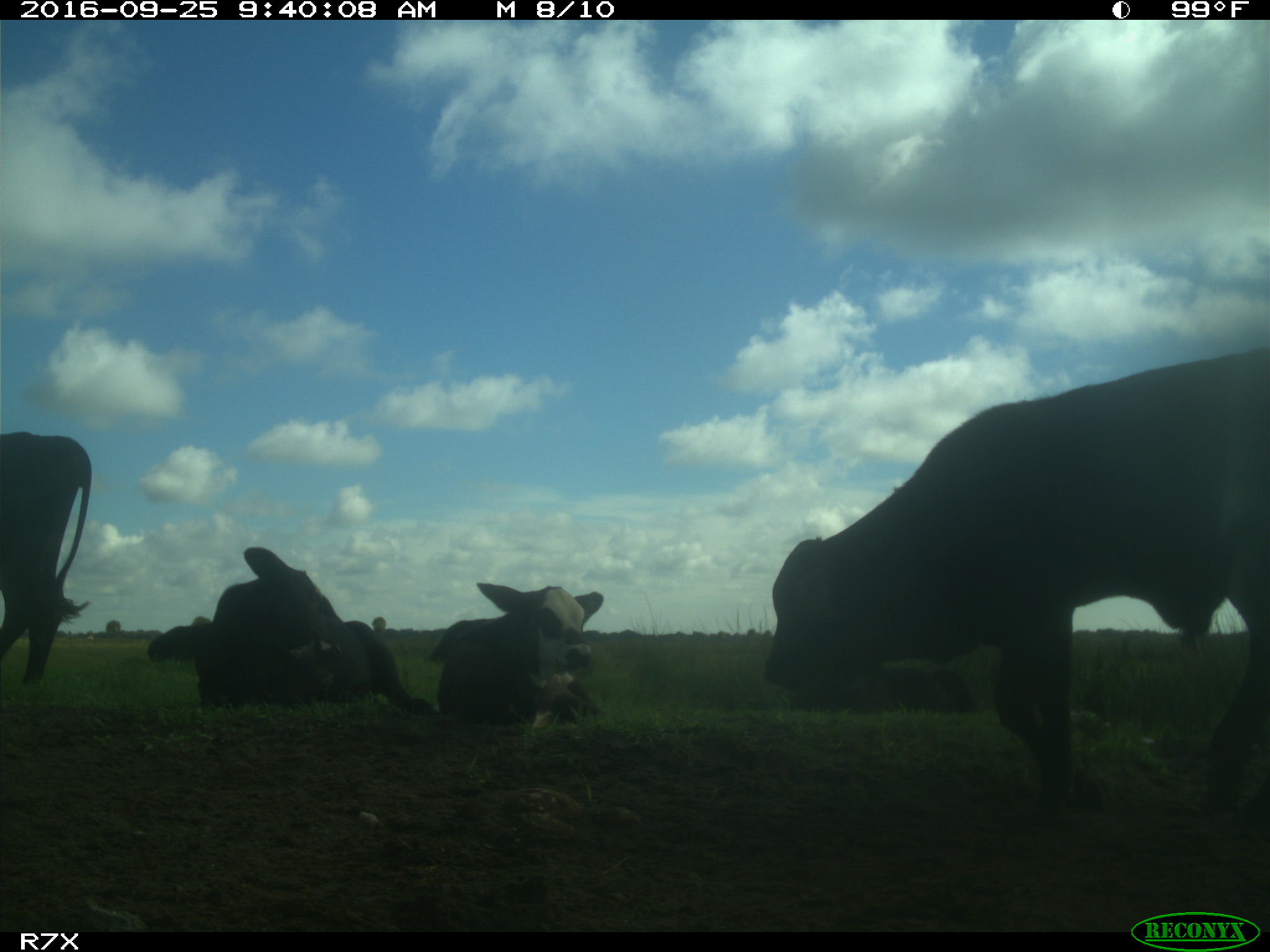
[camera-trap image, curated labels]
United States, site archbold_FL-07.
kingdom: Animalia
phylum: Chordata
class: Mammalia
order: Artiodactyla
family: Bovidae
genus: Bos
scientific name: Bos taurus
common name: domestic cow